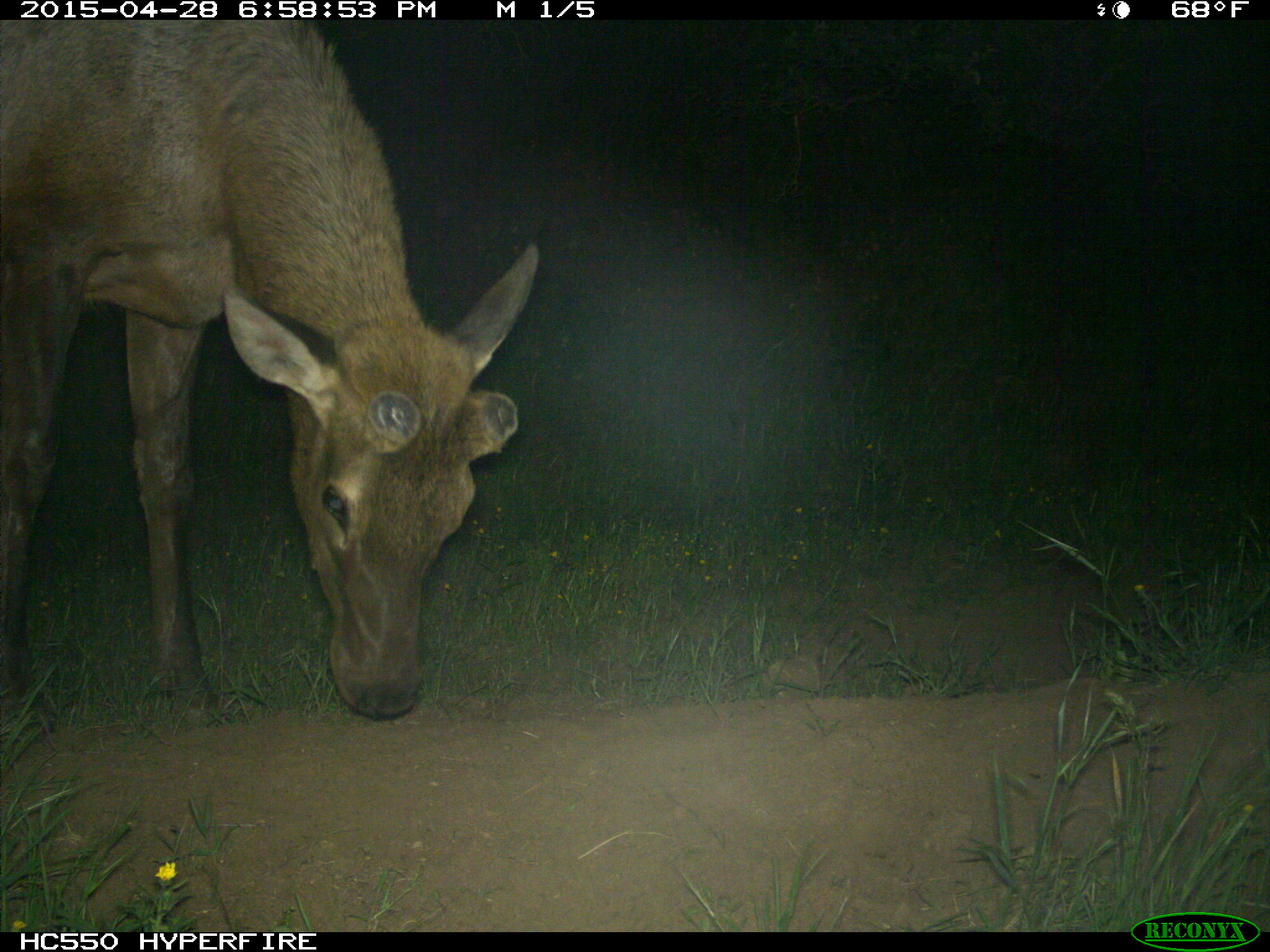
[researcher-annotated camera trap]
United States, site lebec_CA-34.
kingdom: Animalia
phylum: Chordata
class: Mammalia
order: Artiodactyla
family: Cervidae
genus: Cervus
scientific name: Cervus canadensis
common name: elk